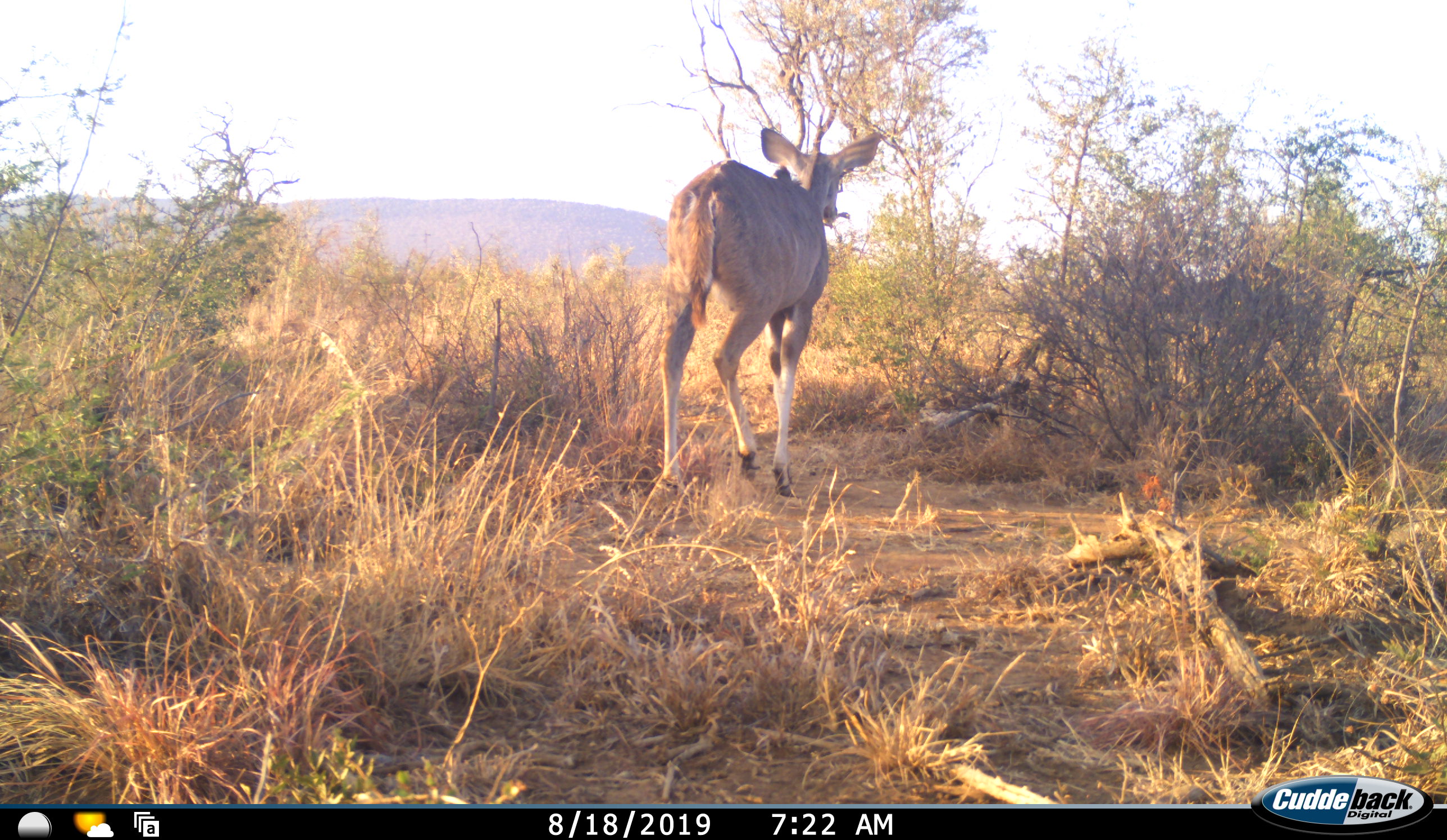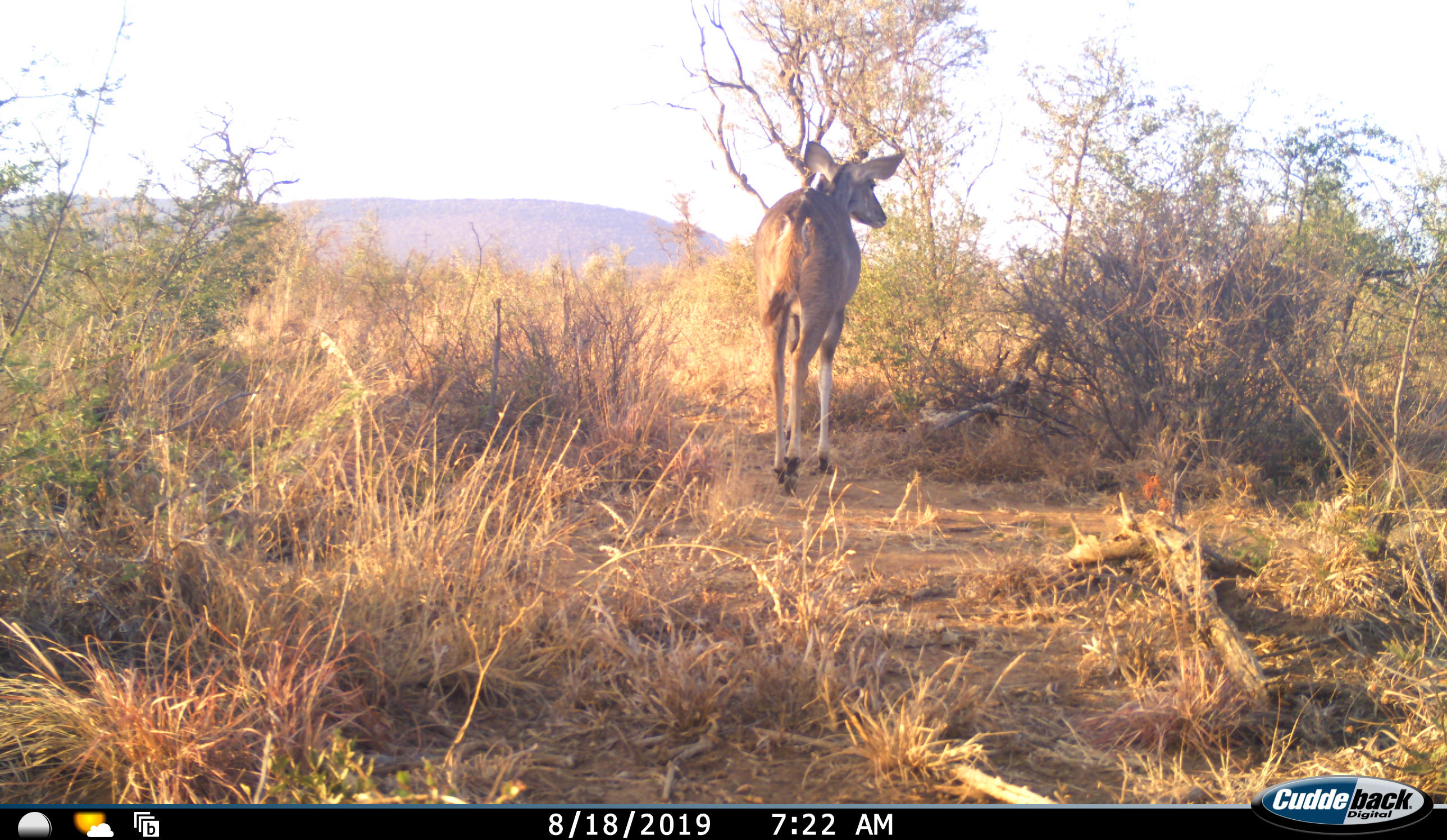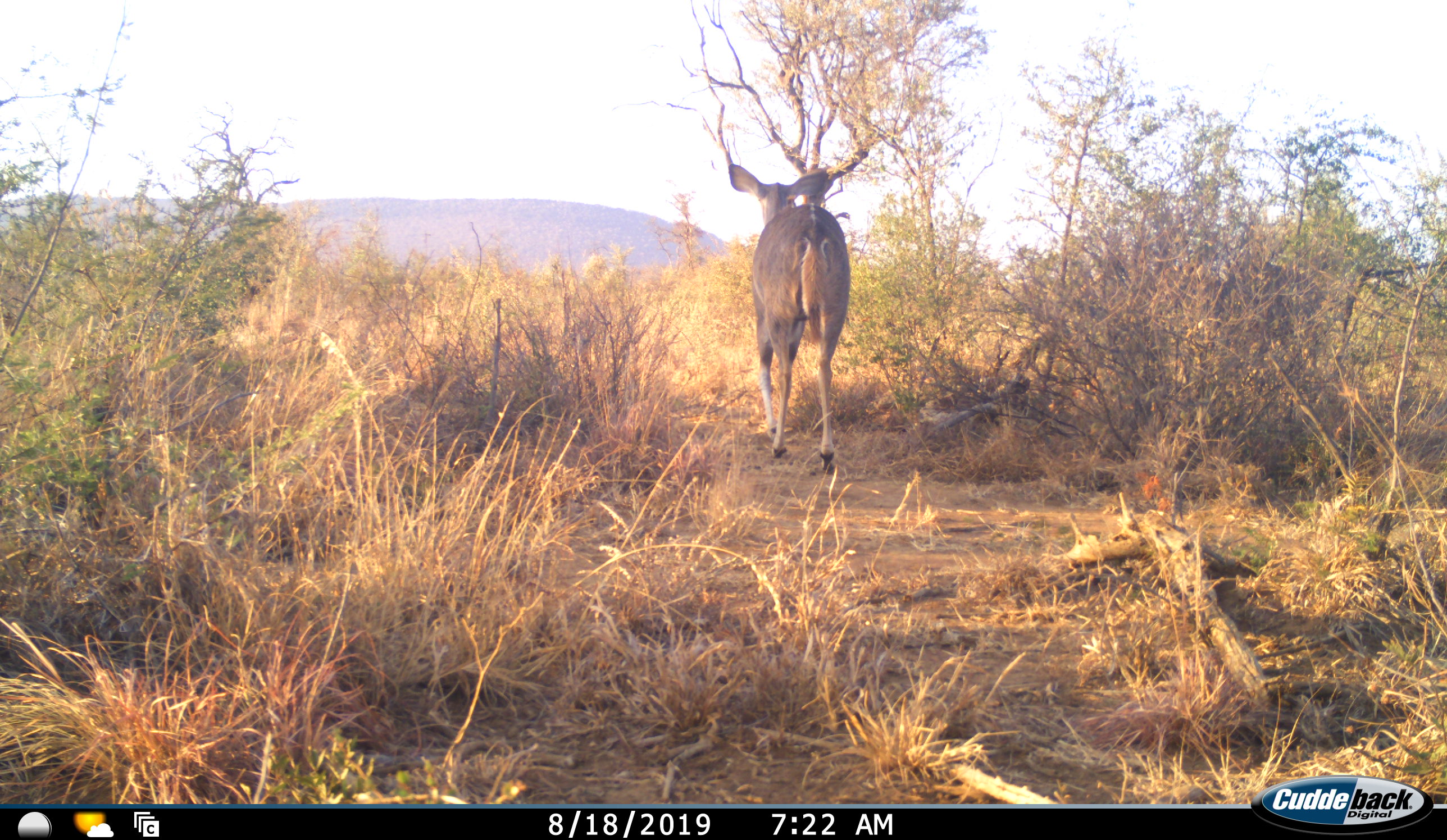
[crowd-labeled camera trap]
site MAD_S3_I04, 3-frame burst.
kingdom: Animalia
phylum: Chordata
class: Mammalia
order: Artiodactyla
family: Bovidae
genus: Tragelaphus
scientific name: Tragelaphus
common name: kudu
Kudu (Tragelaphus), count 1. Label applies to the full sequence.